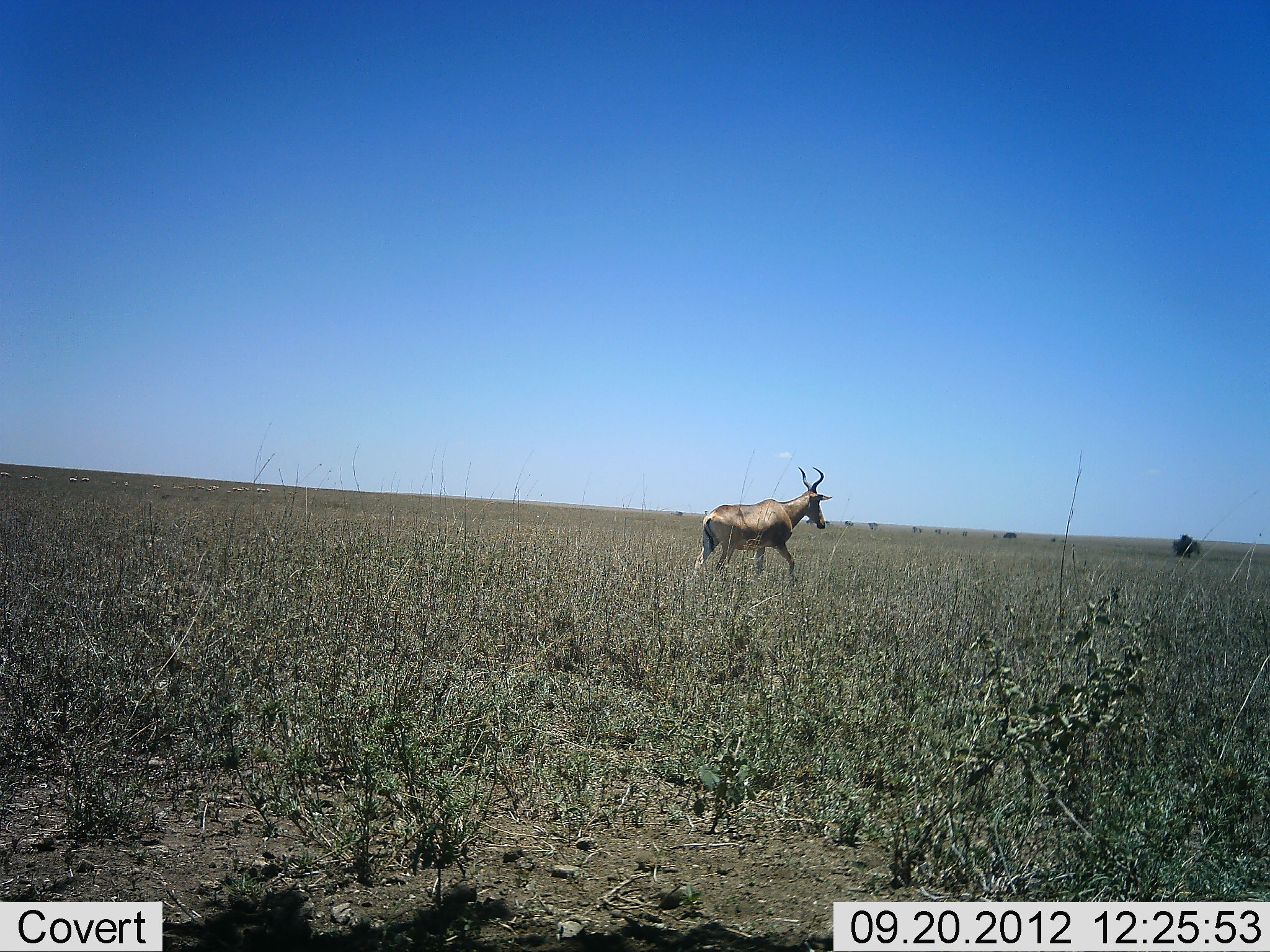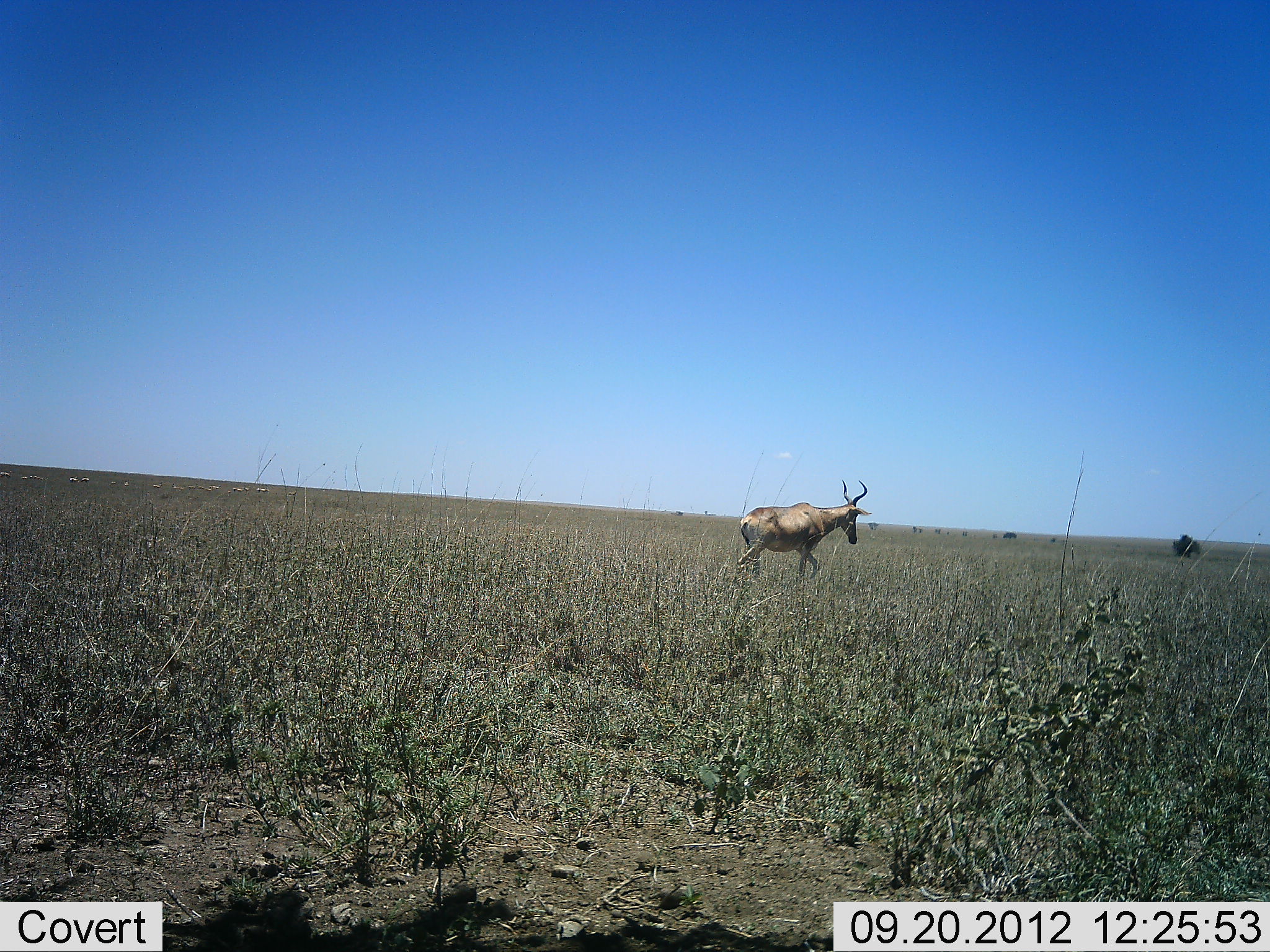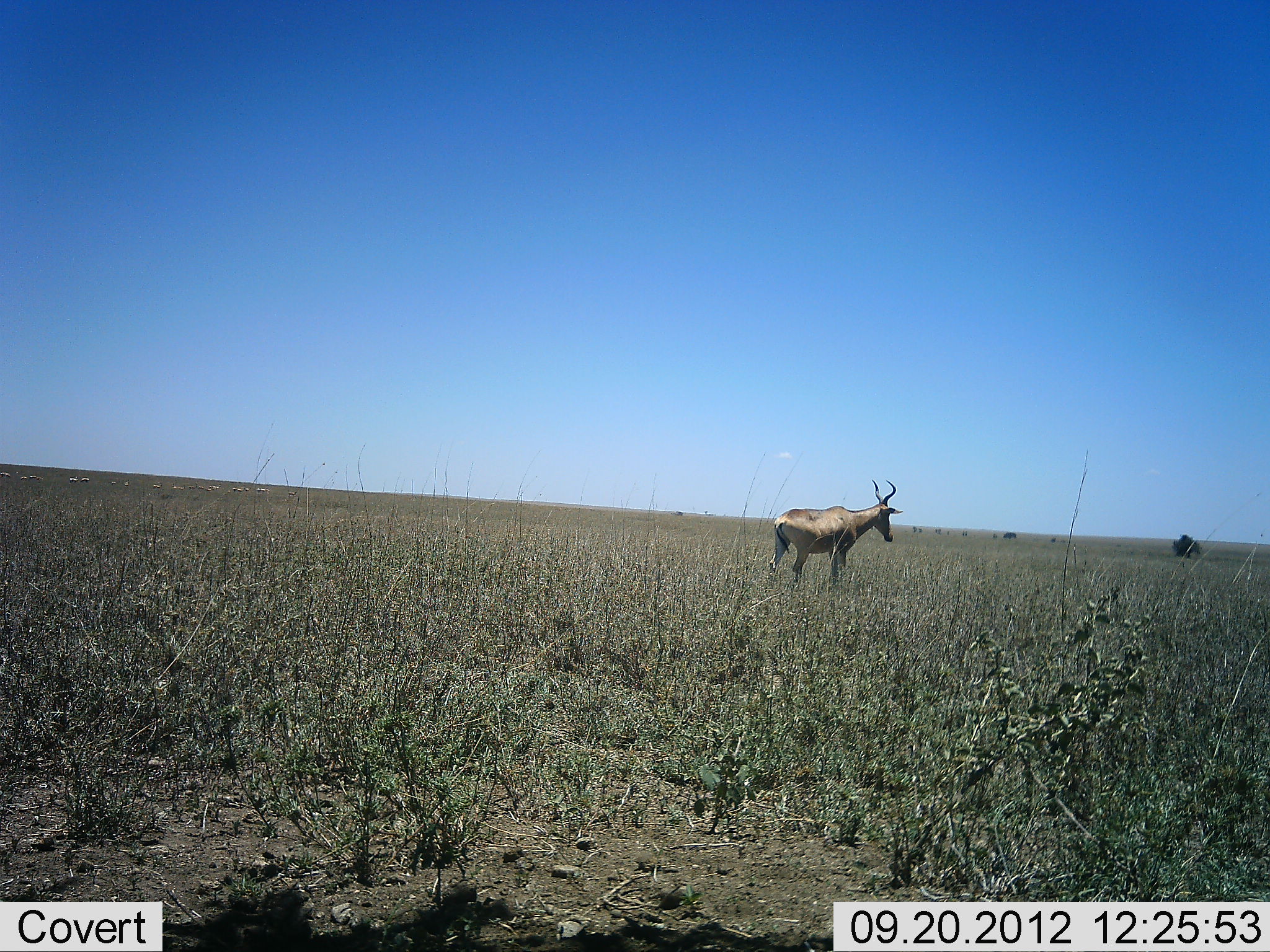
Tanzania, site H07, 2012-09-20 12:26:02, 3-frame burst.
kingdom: Animalia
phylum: Chordata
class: Mammalia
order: Artiodactyla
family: Bovidae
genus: Alcelaphus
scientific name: Alcelaphus buselaphus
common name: hartebeest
Hartebeest (Alcelaphus buselaphus), count 1. Behavior (volunteer vote fractions): standing 10%, resting 0%, moving 90%, interacting 0%. Young present (vote fraction): 0%. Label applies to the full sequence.